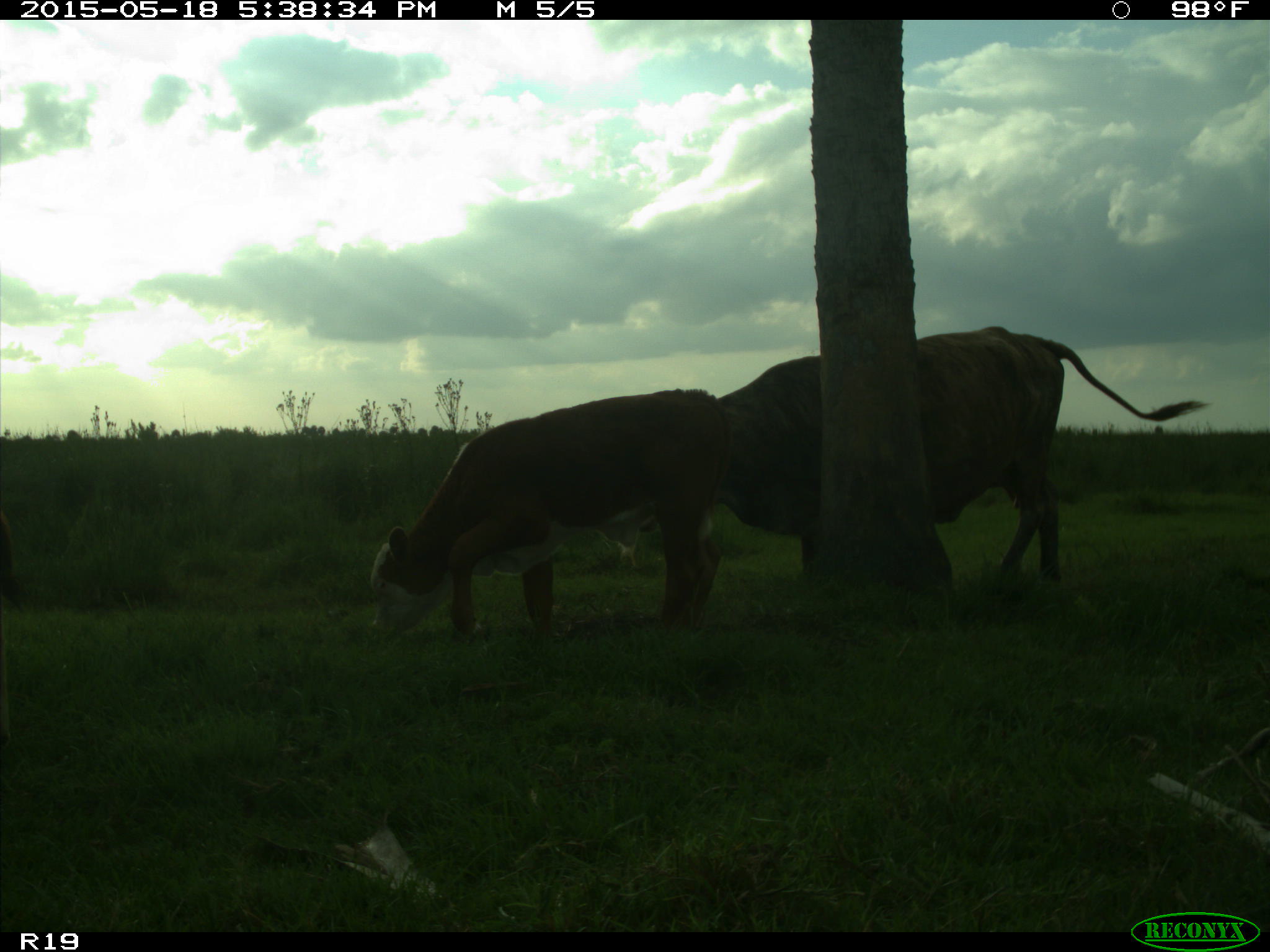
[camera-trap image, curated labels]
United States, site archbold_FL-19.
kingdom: Animalia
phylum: Chordata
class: Mammalia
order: Artiodactyla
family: Bovidae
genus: Bos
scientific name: Bos taurus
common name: domestic cow